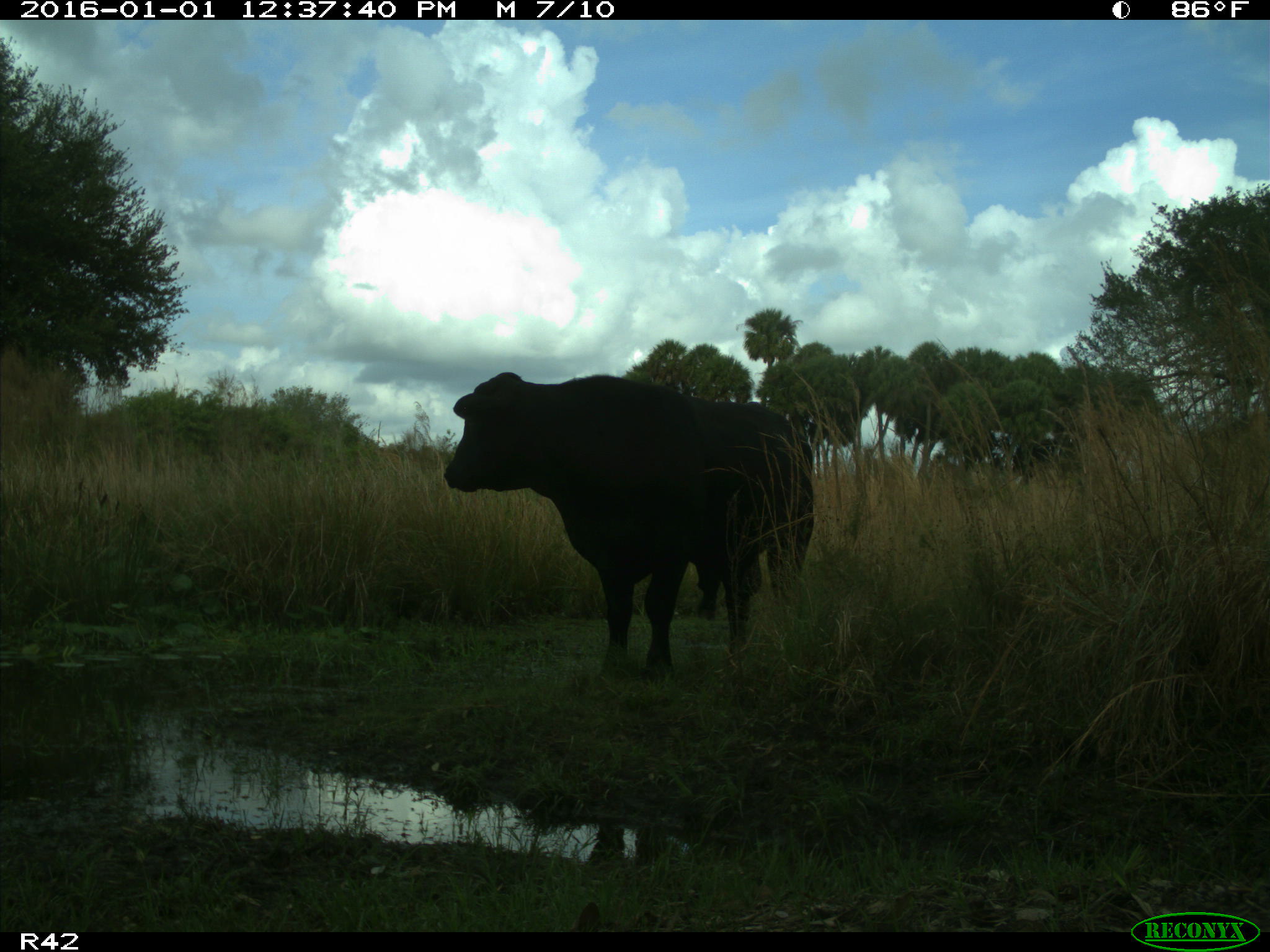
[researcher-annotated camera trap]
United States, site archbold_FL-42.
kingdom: Animalia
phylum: Chordata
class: Mammalia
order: Artiodactyla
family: Bovidae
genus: Bos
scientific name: Bos taurus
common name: domestic cow